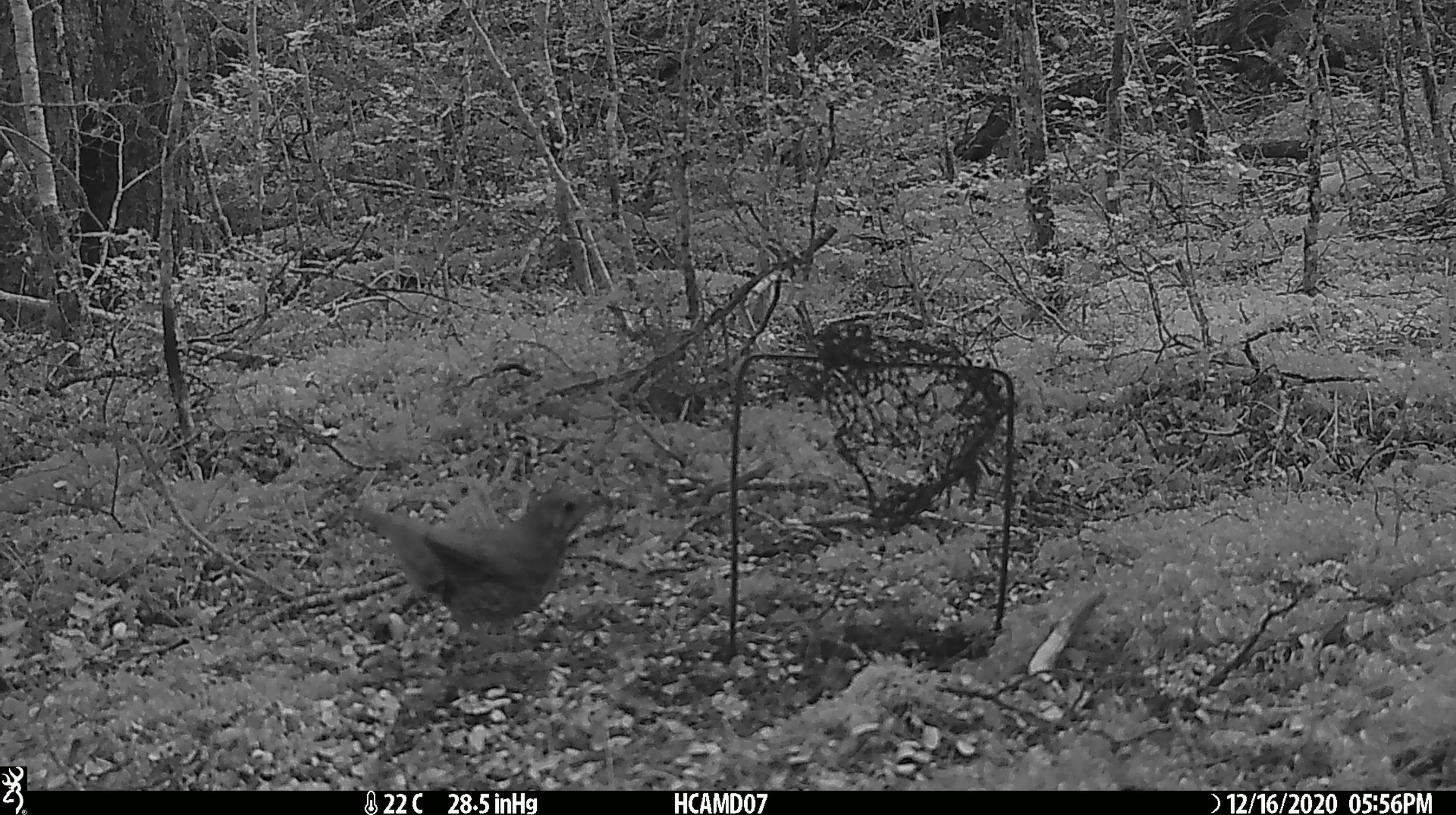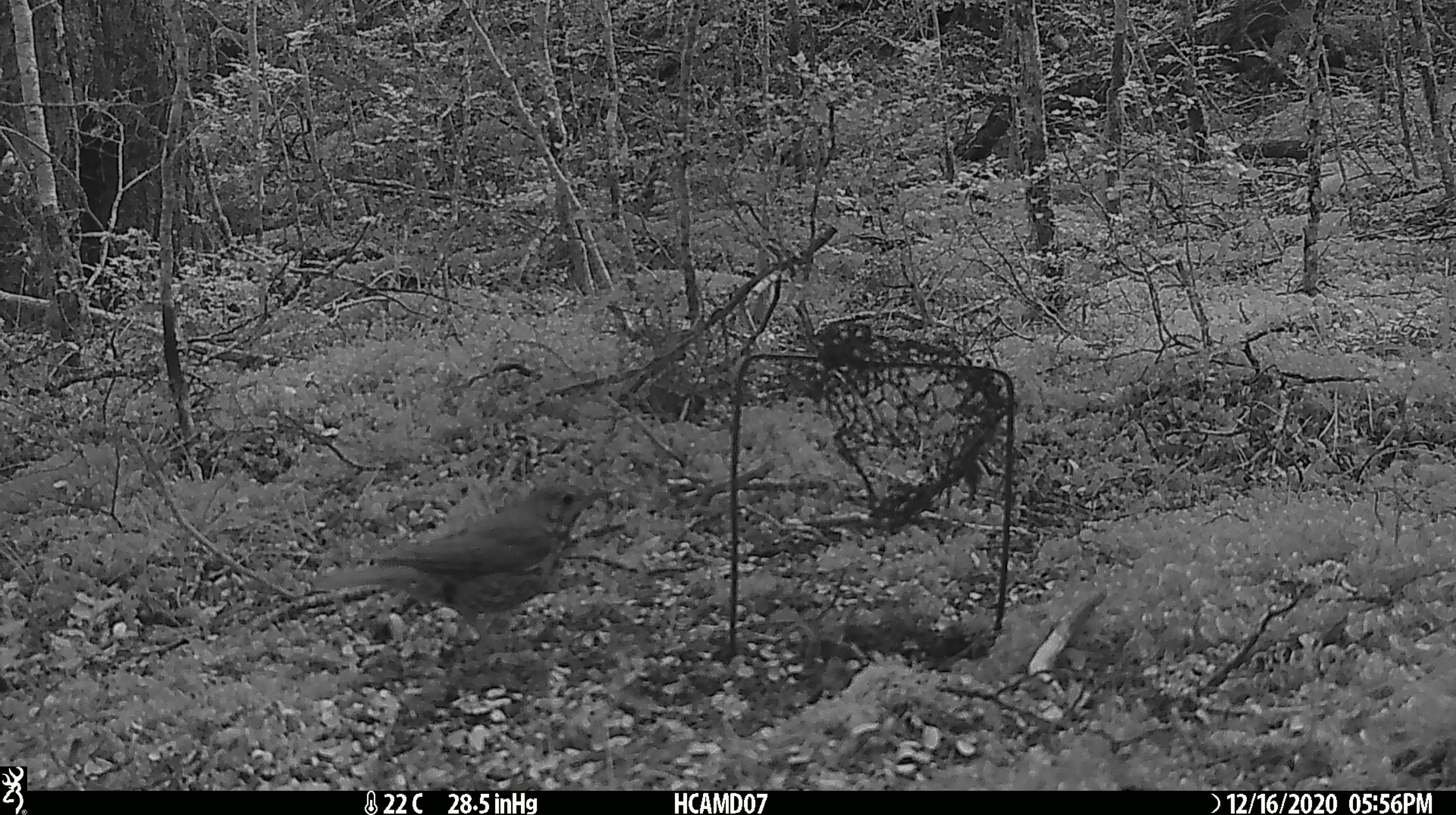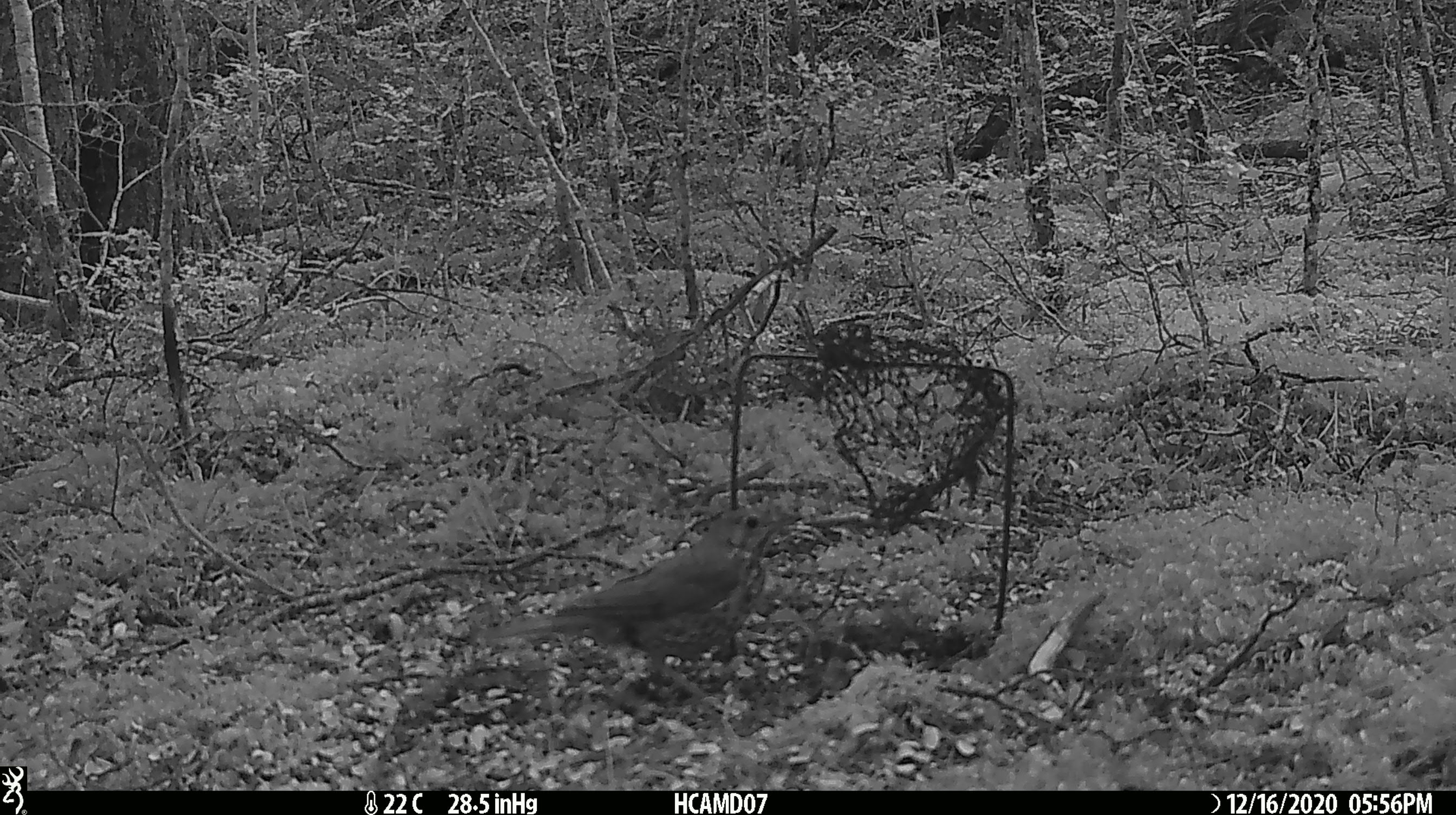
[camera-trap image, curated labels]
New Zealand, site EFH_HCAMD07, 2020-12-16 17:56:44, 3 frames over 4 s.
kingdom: Animalia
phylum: Chordata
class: Aves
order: Passeriformes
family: Turdidae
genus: Turdus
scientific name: Turdus philomelos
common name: song thrush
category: thrush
Thrush (song thrush) (Turdus philomelos).